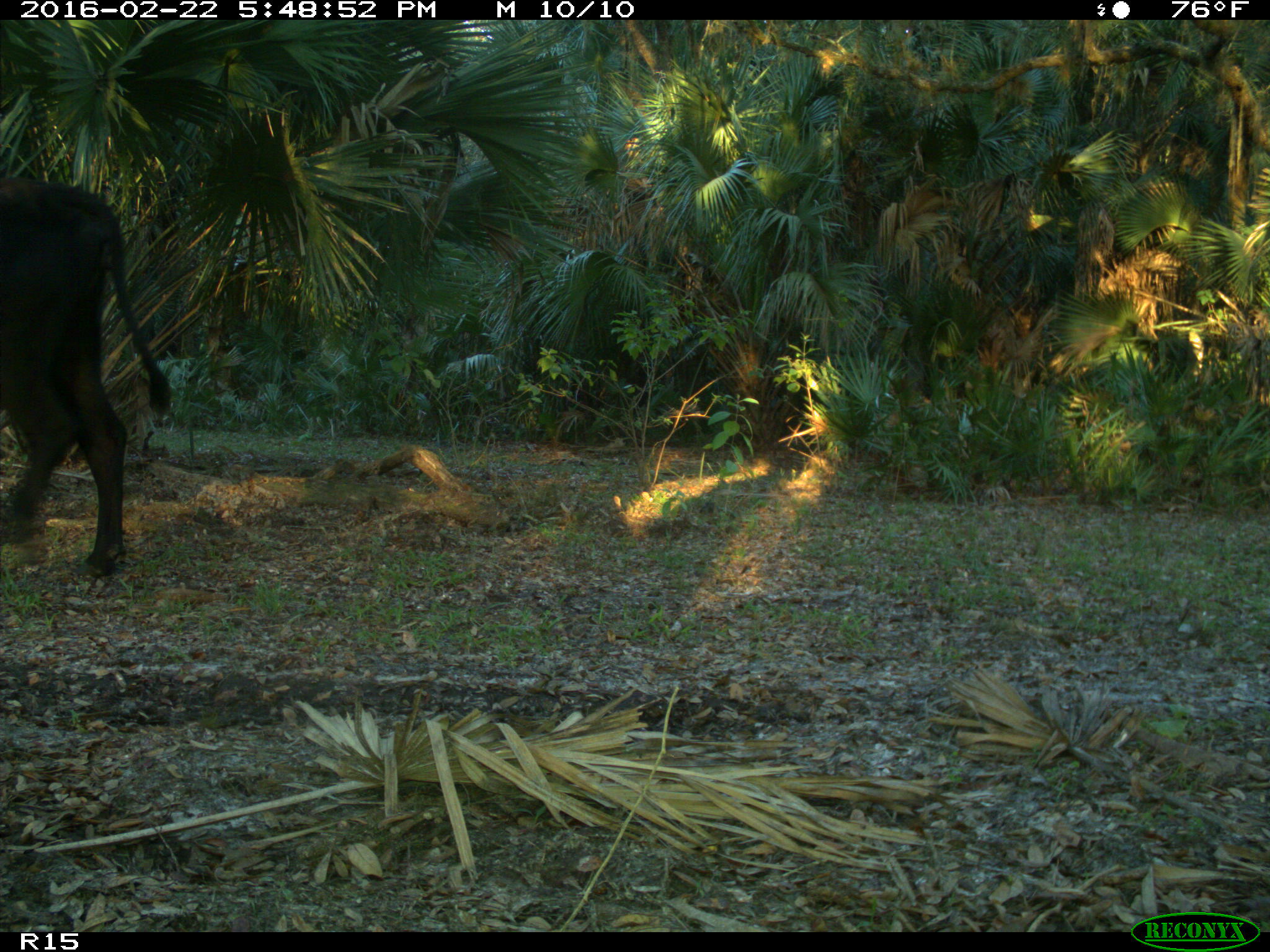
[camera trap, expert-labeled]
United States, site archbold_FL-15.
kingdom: Animalia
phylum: Chordata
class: Mammalia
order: Artiodactyla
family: Bovidae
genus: Bos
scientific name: Bos taurus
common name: domestic cow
Bos taurus (domestic cow).